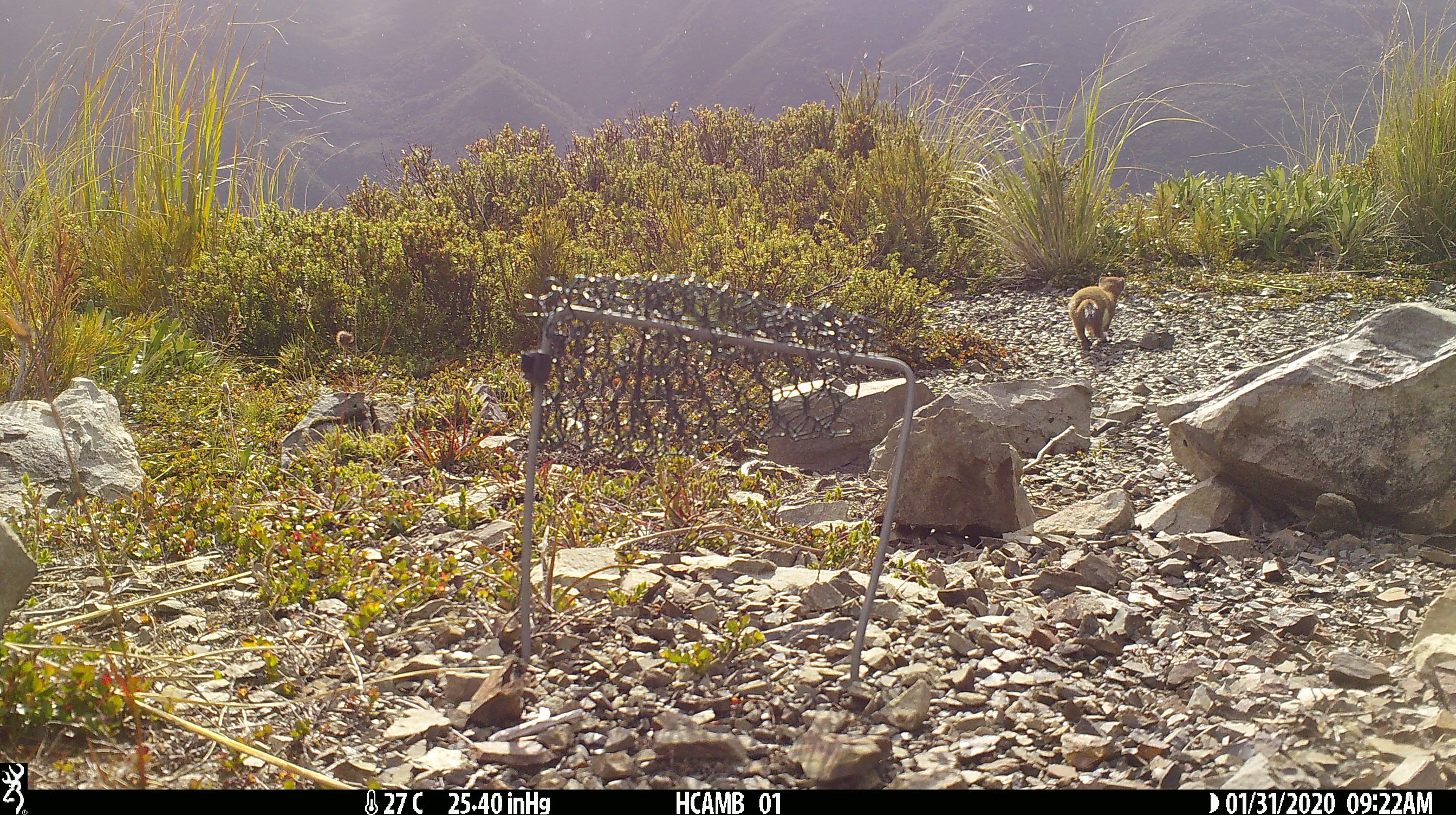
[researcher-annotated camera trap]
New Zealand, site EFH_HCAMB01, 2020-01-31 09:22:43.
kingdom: Animalia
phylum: Chordata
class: Mammalia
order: Carnivora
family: Mustelidae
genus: Mustela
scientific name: Mustela erminea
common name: stoat